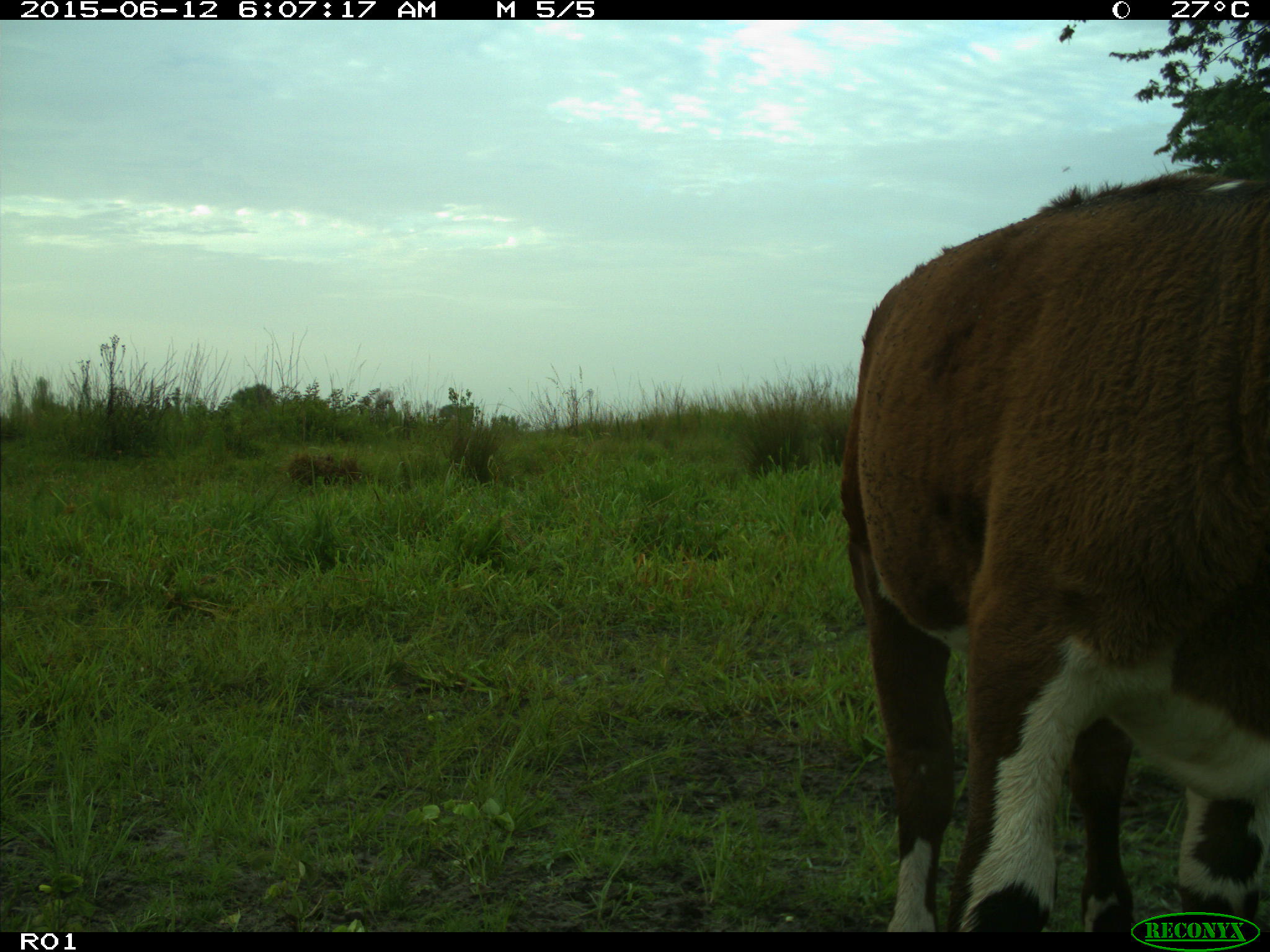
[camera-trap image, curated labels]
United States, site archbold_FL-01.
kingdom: Animalia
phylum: Chordata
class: Mammalia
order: Artiodactyla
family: Bovidae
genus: Bos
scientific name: Bos taurus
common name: domestic cow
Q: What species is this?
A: Bos taurus (domestic cow).